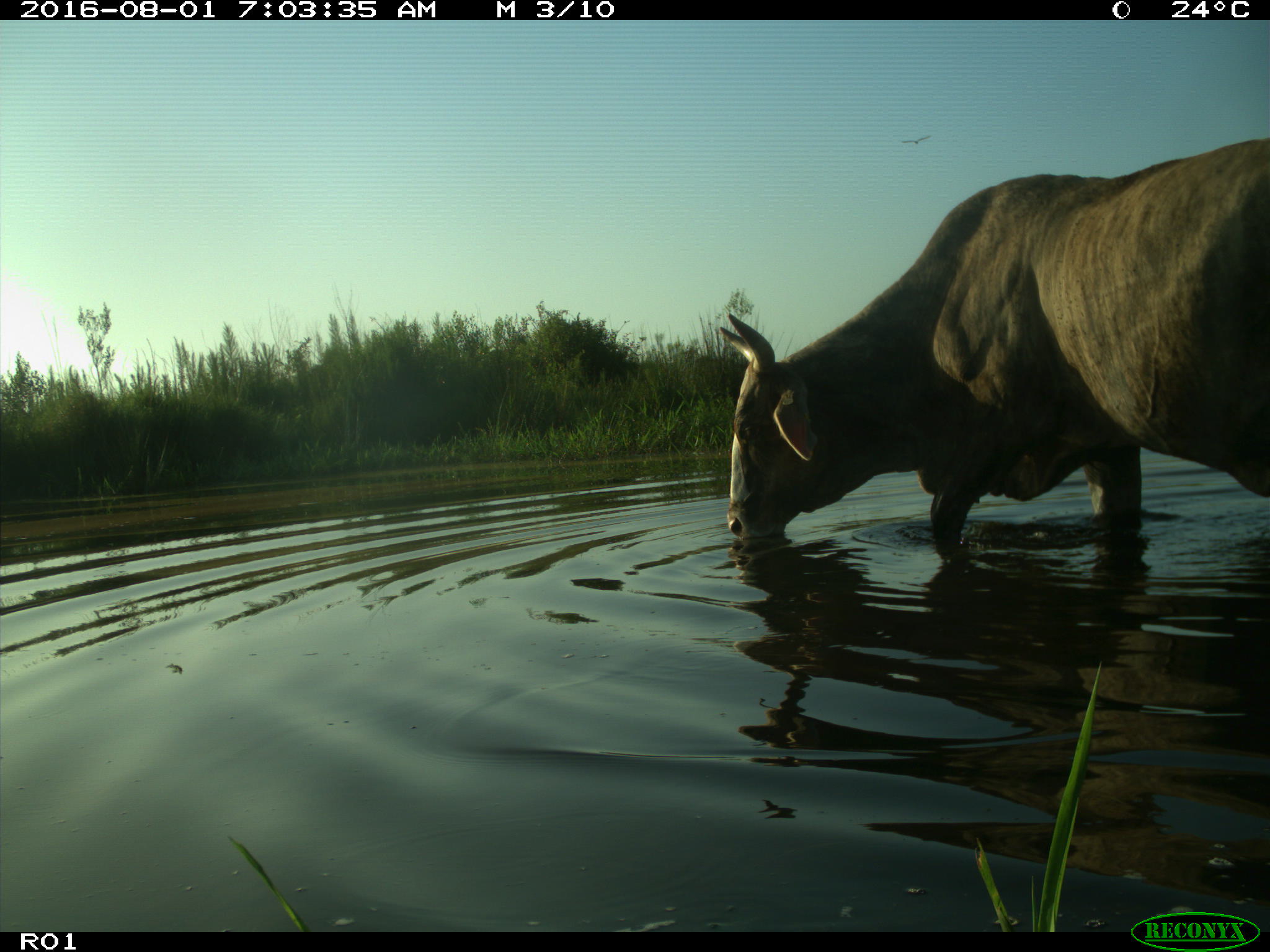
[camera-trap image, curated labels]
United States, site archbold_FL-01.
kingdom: Animalia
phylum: Chordata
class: Mammalia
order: Artiodactyla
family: Bovidae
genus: Bos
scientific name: Bos taurus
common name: domestic cow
Bos taurus (domestic cow).